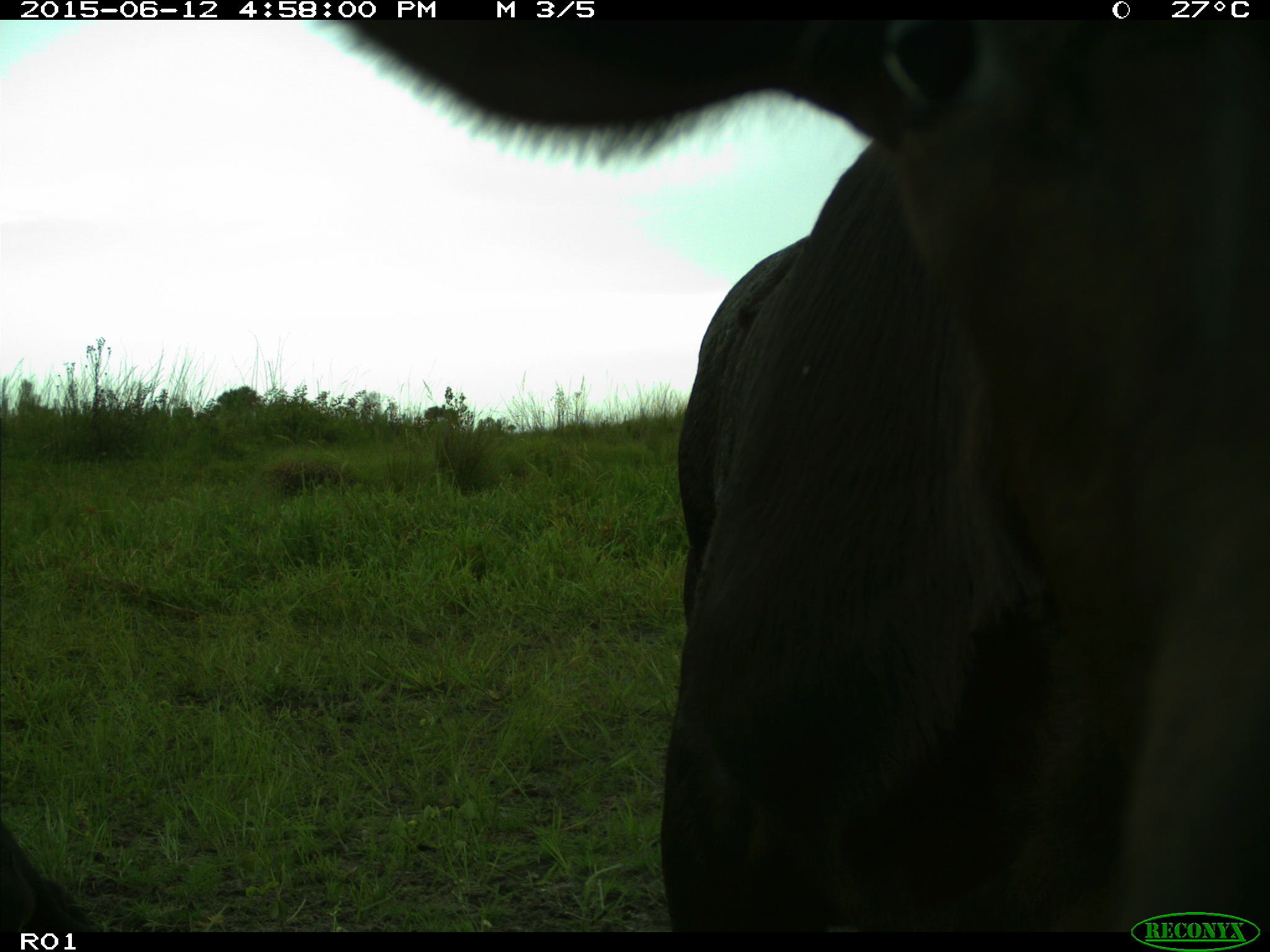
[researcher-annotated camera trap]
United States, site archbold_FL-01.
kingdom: Animalia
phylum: Chordata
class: Mammalia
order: Artiodactyla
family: Bovidae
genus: Bos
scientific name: Bos taurus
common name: domestic cow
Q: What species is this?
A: Bos taurus (domestic cow).